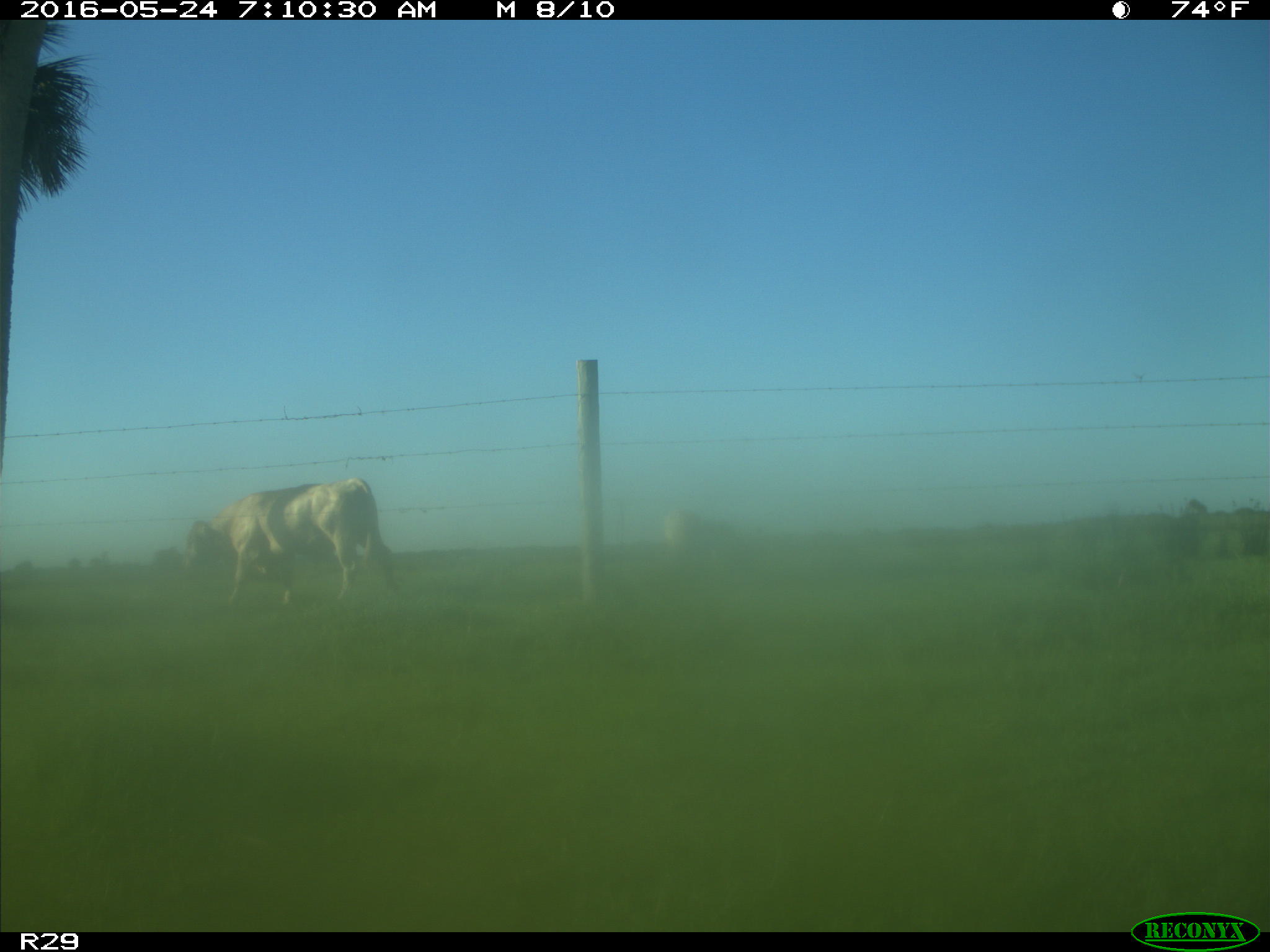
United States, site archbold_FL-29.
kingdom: Animalia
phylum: Chordata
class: Mammalia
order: Artiodactyla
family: Bovidae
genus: Bos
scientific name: Bos taurus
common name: domestic cow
Bos taurus (domestic cow).